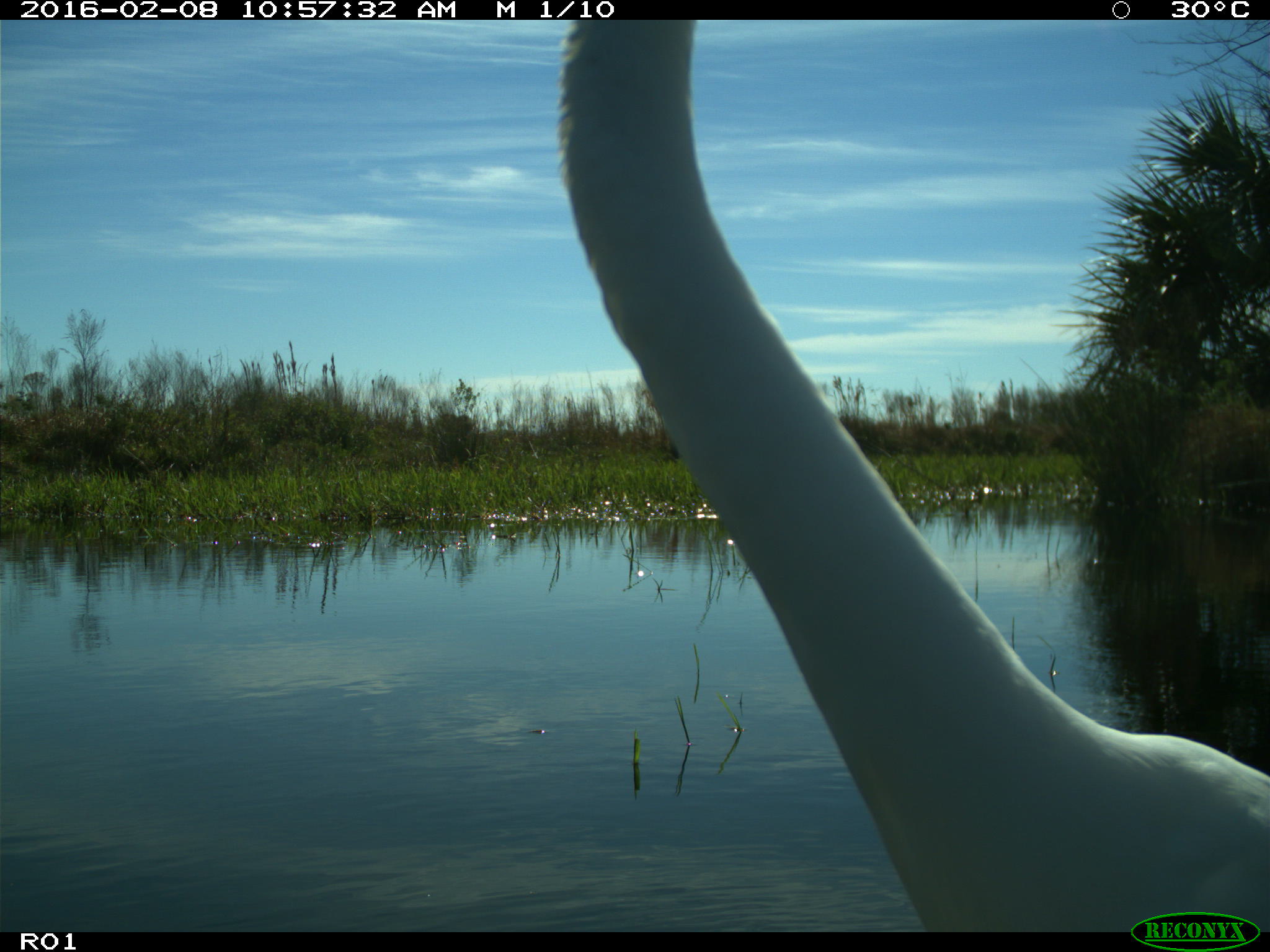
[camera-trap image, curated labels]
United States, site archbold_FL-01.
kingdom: Animalia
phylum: Chordata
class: Aves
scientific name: Aves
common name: birds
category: unidentified bird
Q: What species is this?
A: Unidentified bird (birds) (Aves).